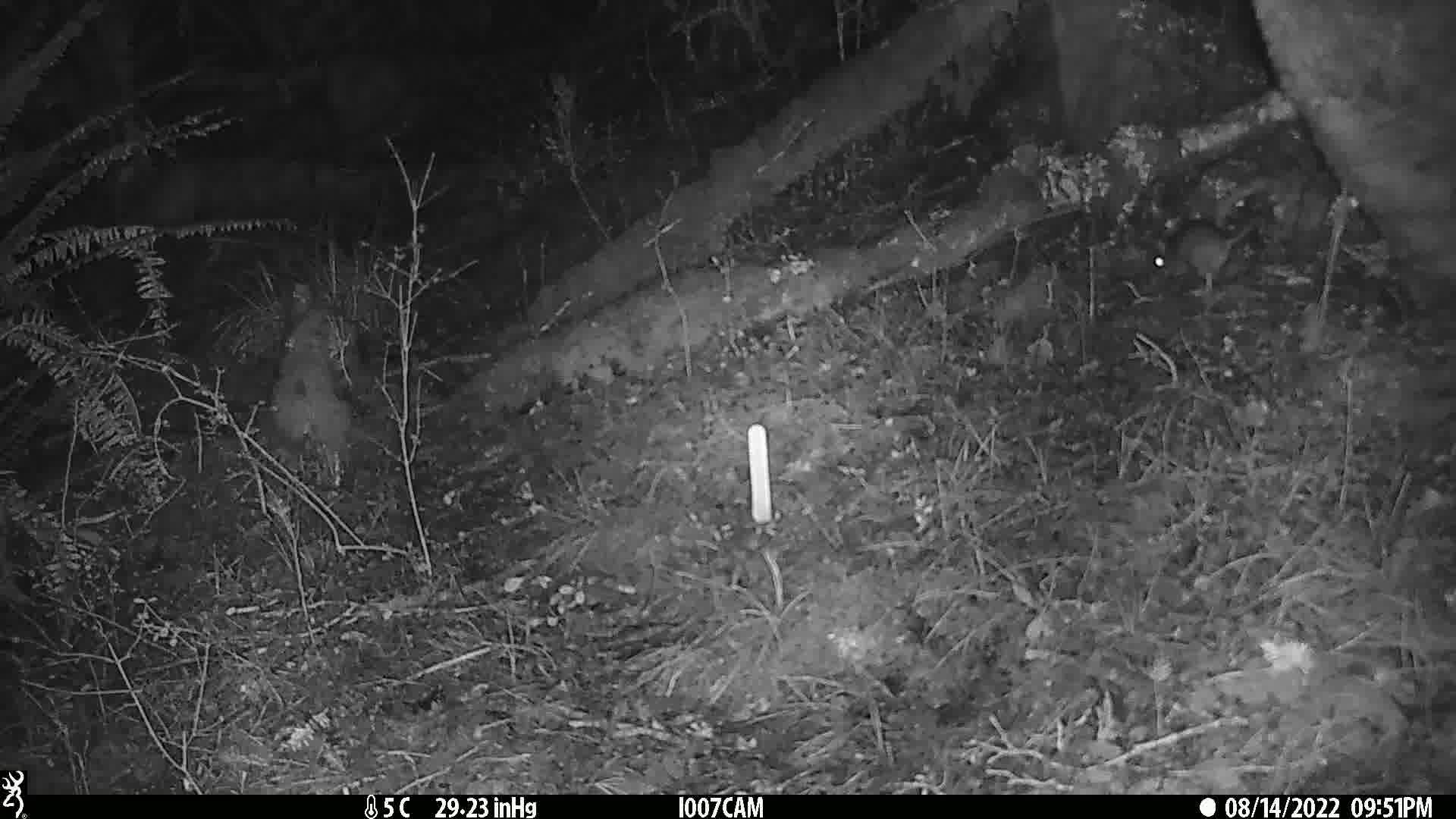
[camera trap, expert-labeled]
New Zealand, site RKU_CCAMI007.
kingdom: Animalia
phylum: Chordata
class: Mammalia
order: Rodentia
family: Muridae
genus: Rattus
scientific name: Rattus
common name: rat